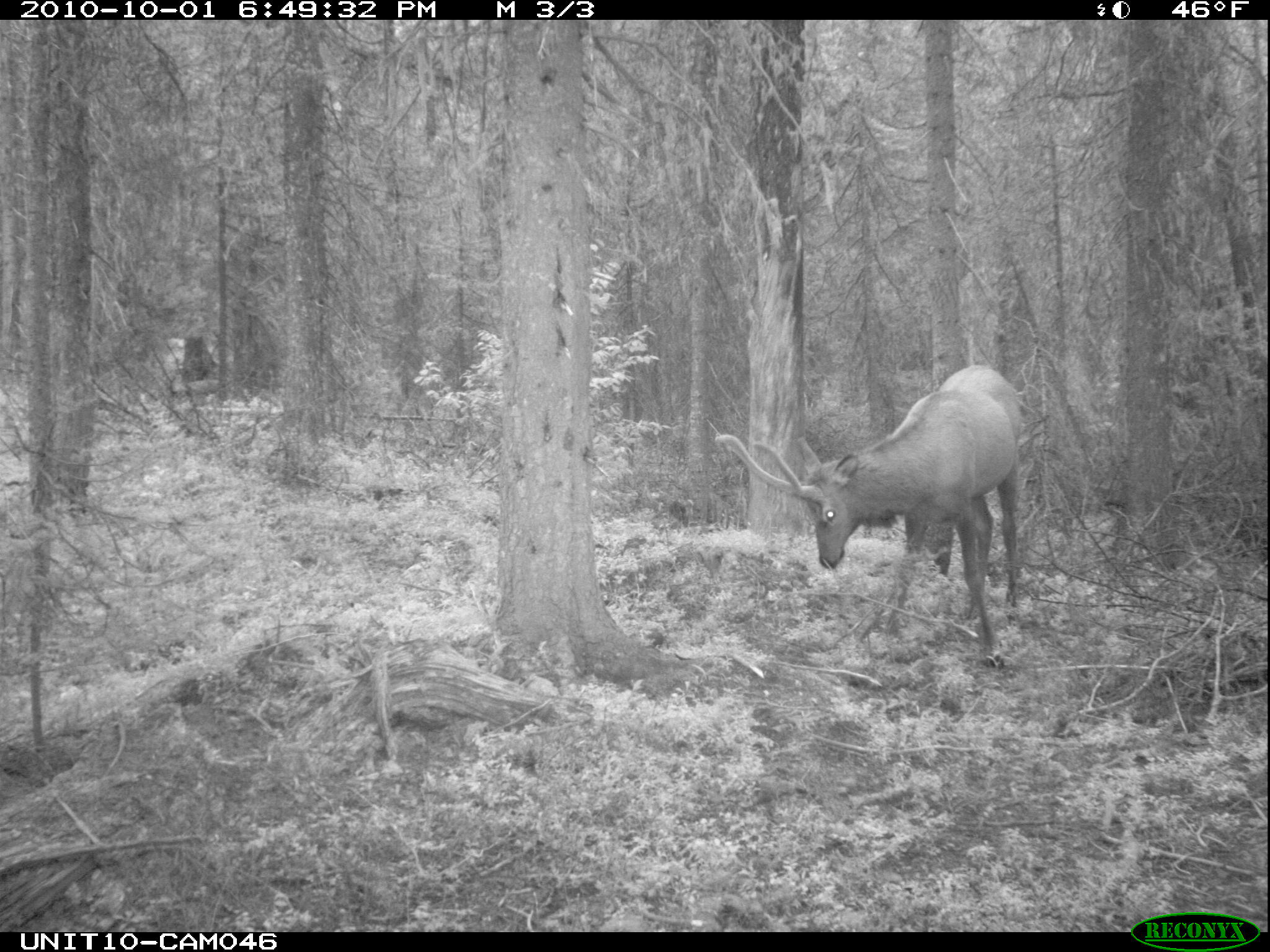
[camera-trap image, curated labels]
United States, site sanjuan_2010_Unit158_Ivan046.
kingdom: Animalia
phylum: Chordata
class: Mammalia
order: Artiodactyla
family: Cervidae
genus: Cervus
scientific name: Cervus elaphus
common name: red deer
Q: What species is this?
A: Cervus elaphus (red deer).